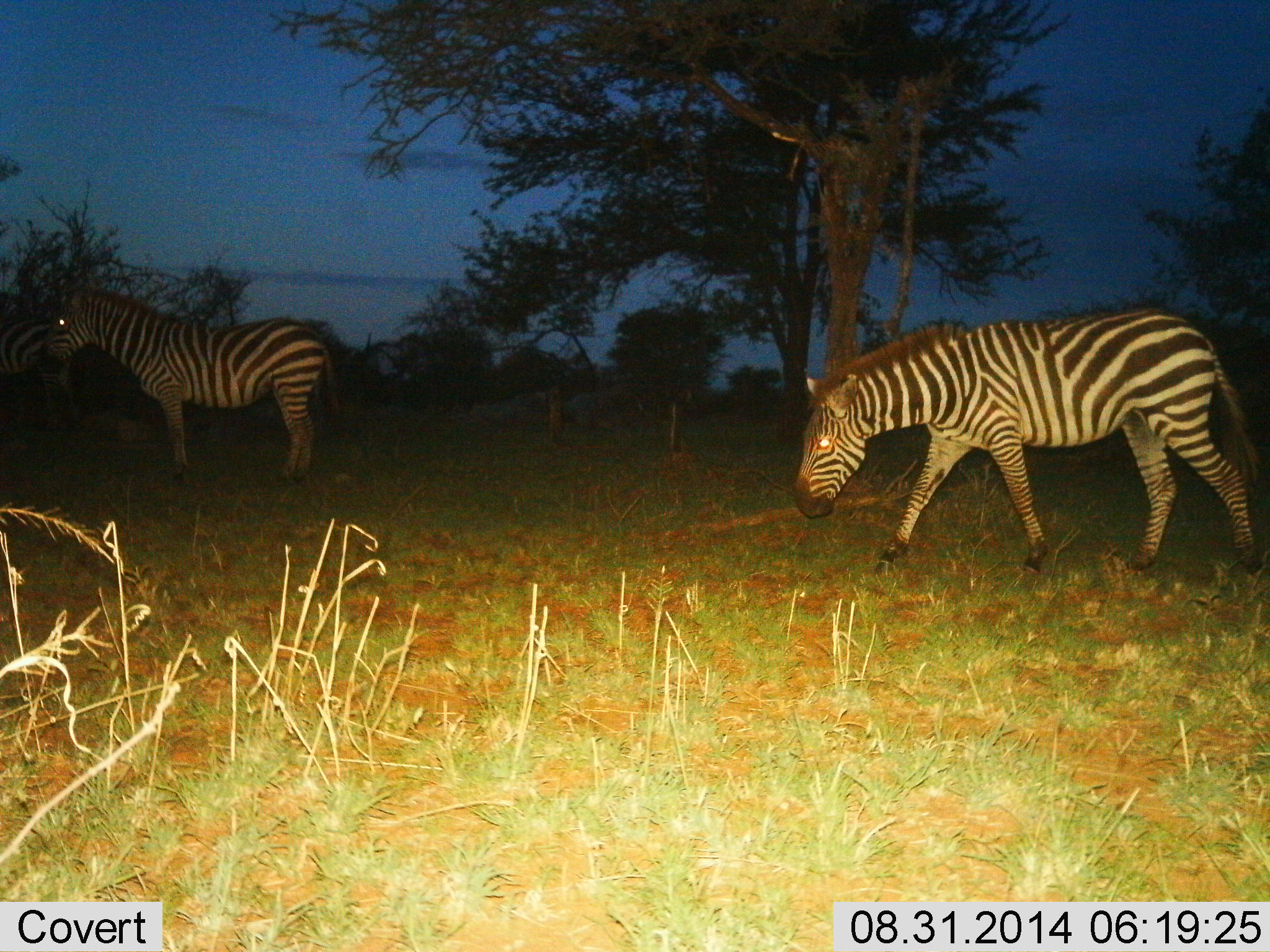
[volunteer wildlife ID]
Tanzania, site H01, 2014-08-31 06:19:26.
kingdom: Animalia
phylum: Chordata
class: Mammalia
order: Perissodactyla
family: Equidae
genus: Equus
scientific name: Equus quagga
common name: plains zebra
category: zebra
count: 3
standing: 90%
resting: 0%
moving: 70%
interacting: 0%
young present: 0%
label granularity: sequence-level